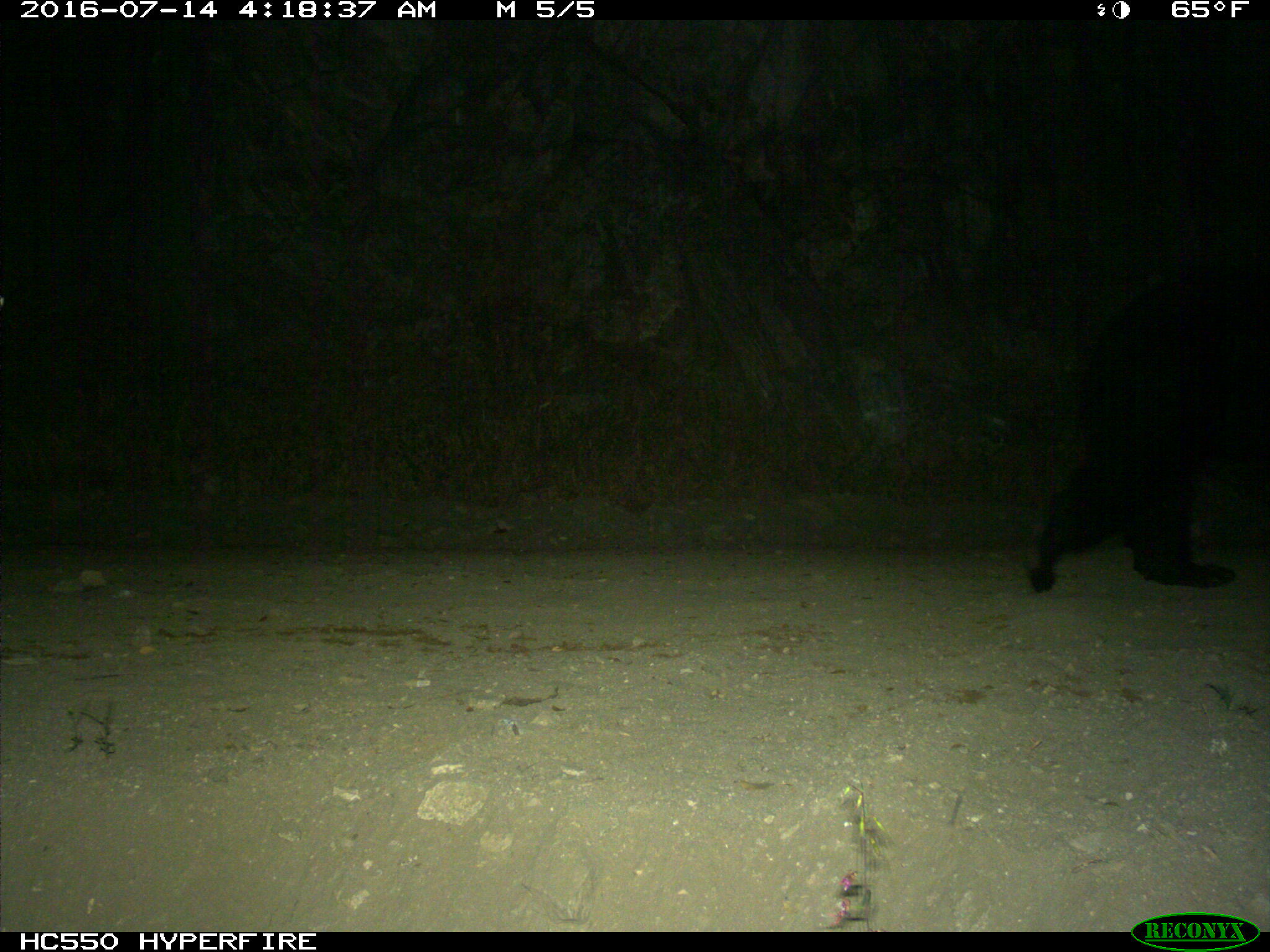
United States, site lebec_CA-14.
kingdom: Animalia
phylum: Chordata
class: Mammalia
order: Carnivora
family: Ursidae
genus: Ursus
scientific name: Ursus americanus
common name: american black bear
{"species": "Ursus americanus (american black bear)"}